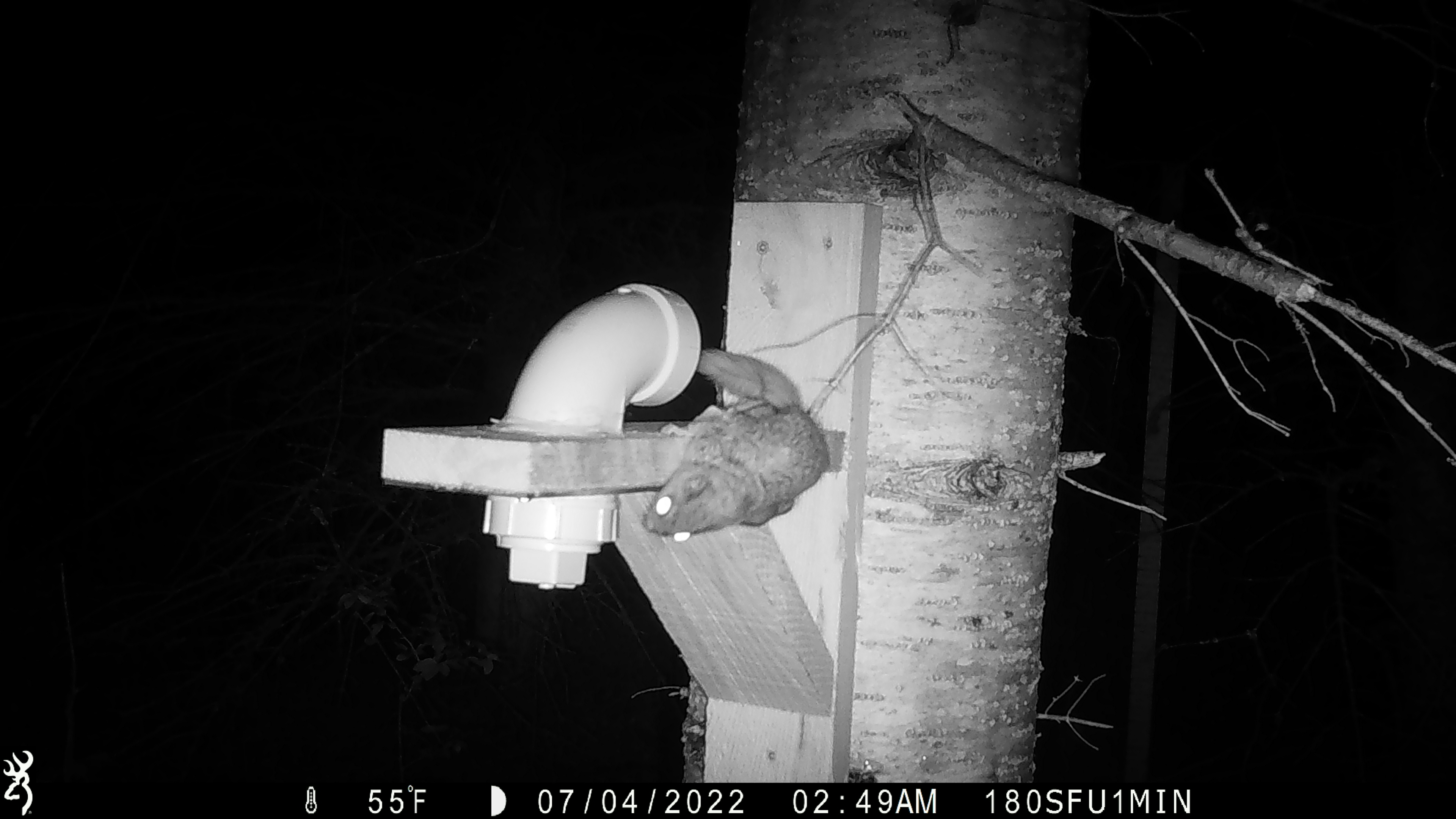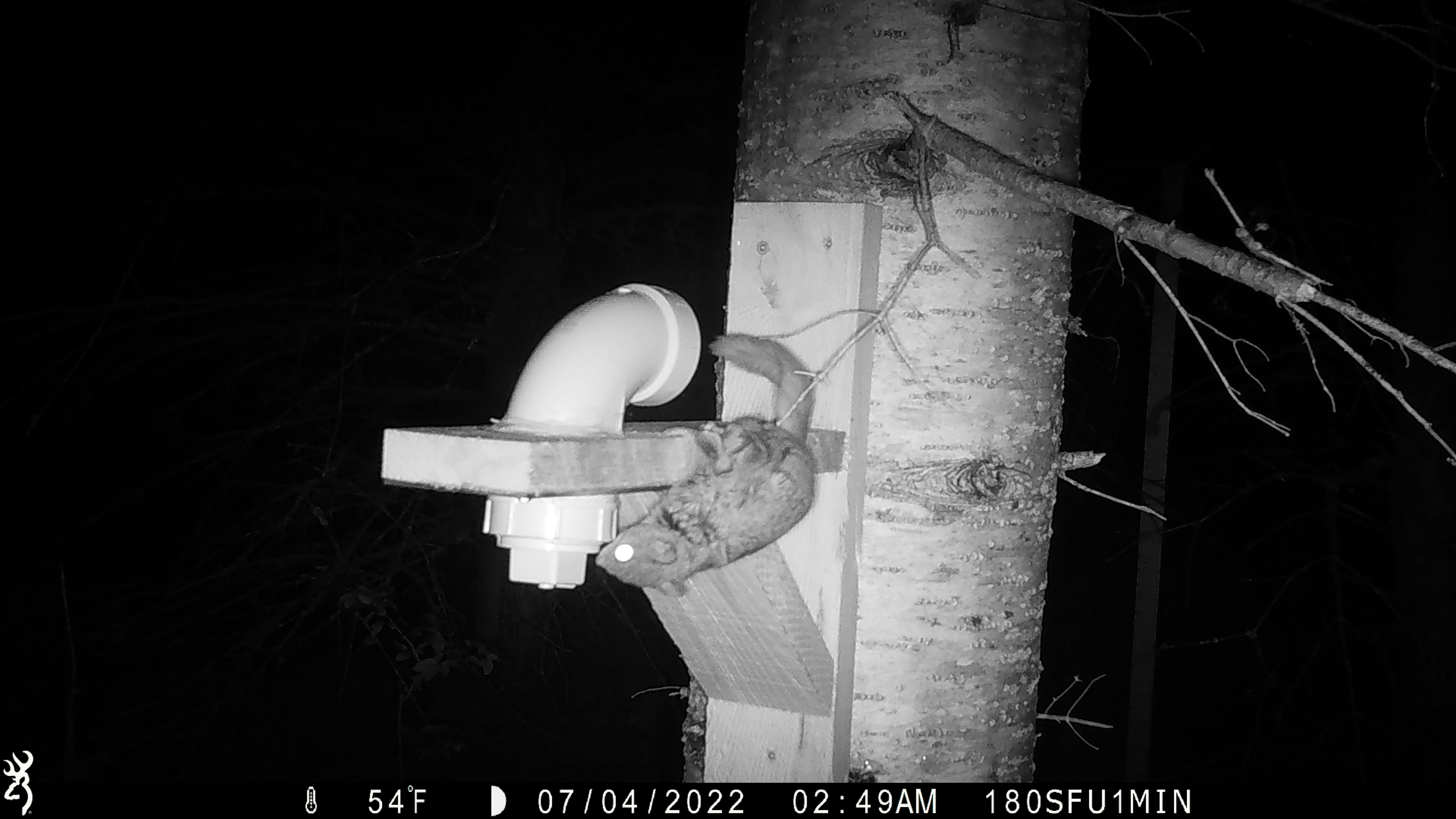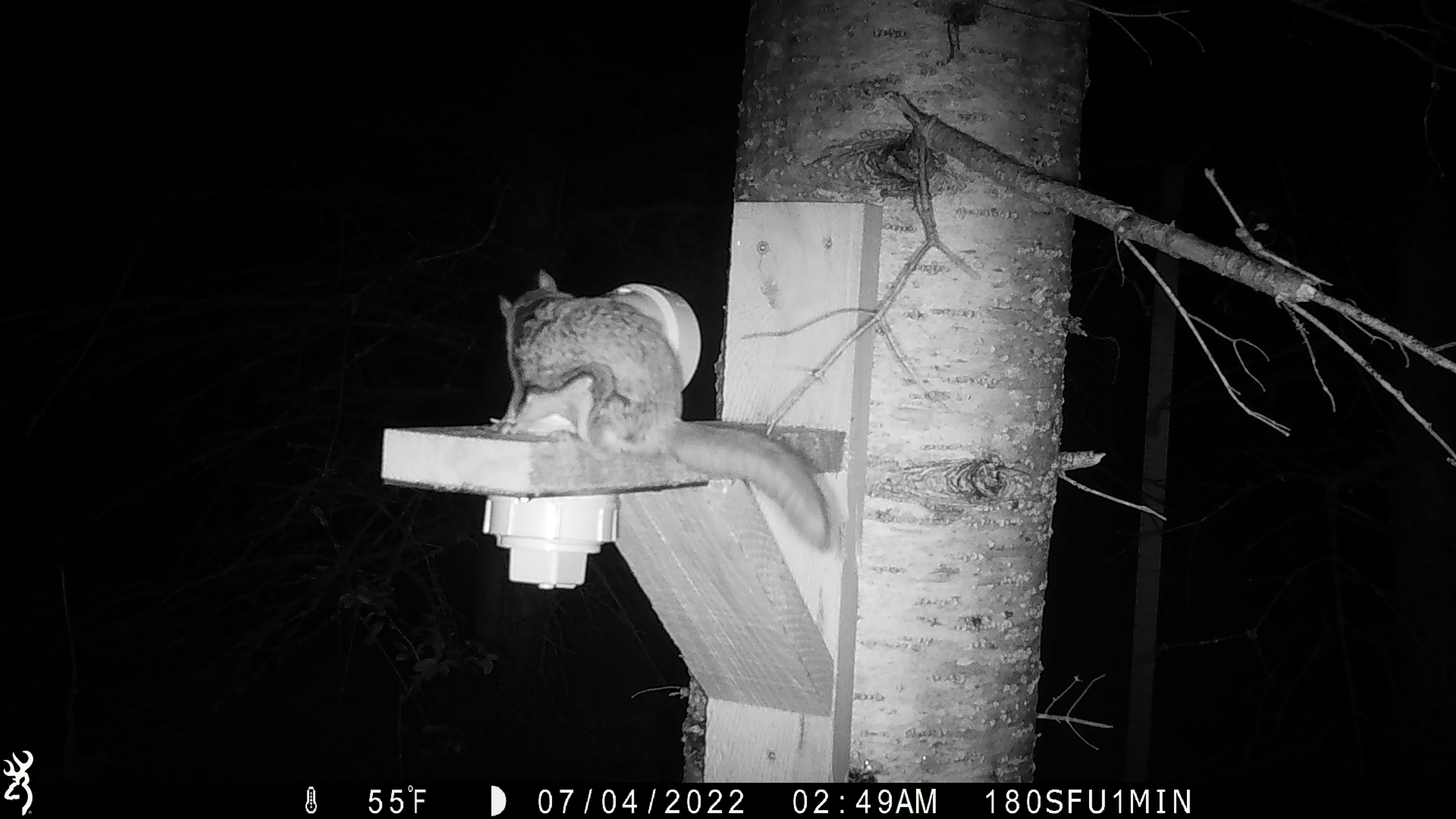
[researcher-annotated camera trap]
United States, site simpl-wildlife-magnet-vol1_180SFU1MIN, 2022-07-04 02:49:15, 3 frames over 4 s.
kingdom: Animalia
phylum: Chordata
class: Mammalia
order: Rodentia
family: Sciuridae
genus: Glaucomys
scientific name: Glaucomys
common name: flying squirrel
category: flying squirrel sp.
Flying squirrel sp. (flying squirrel) (Glaucomys).